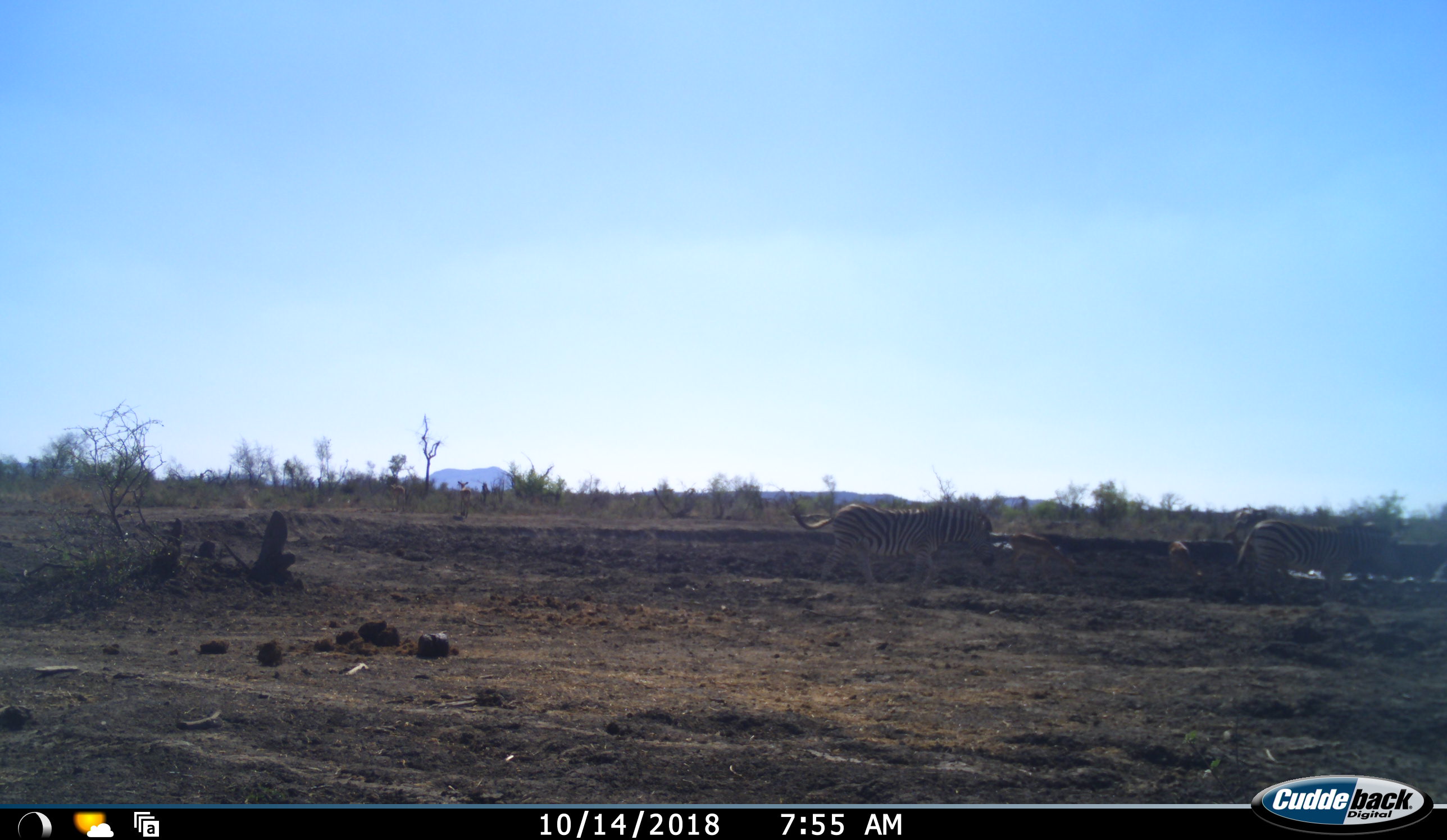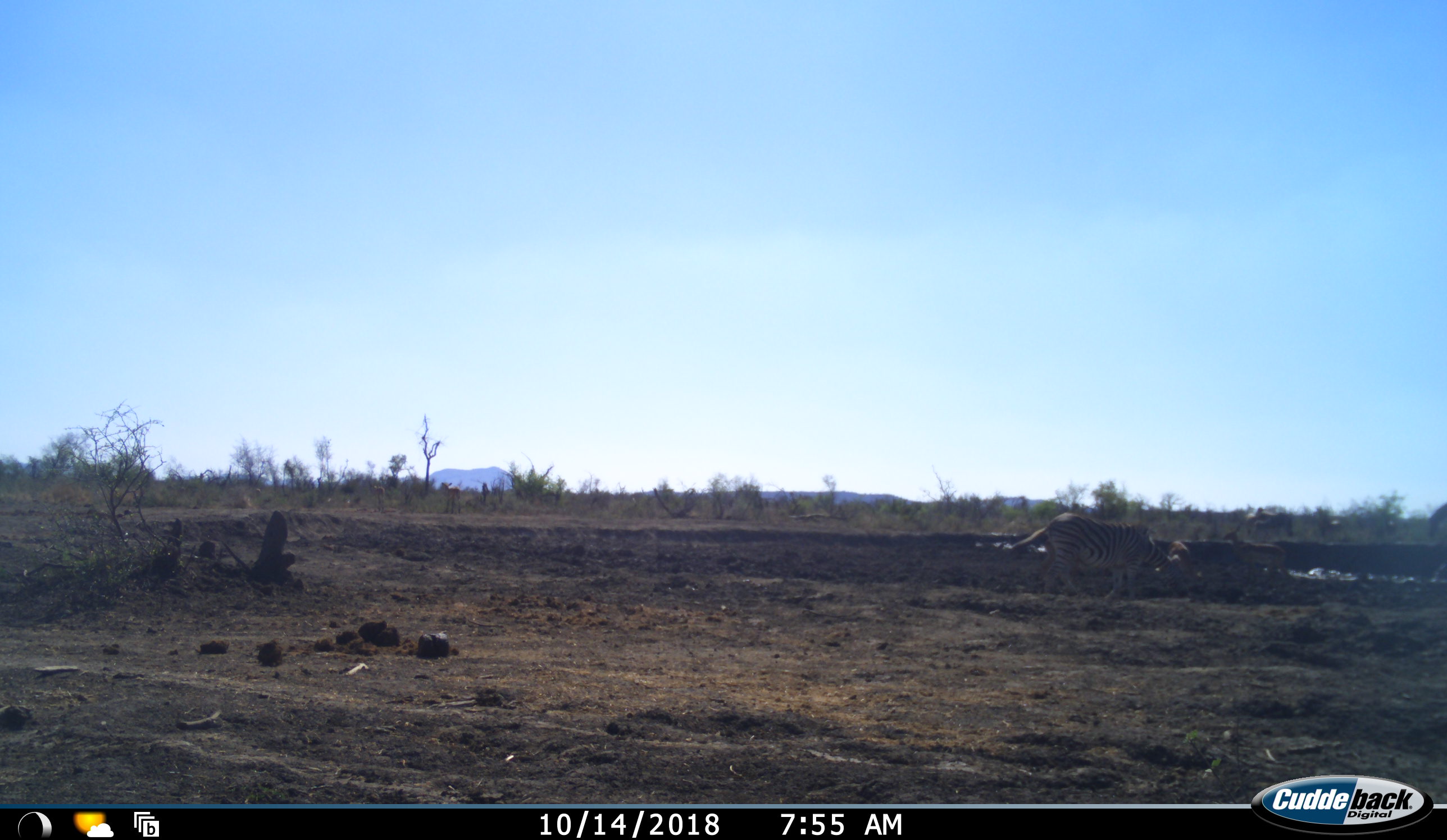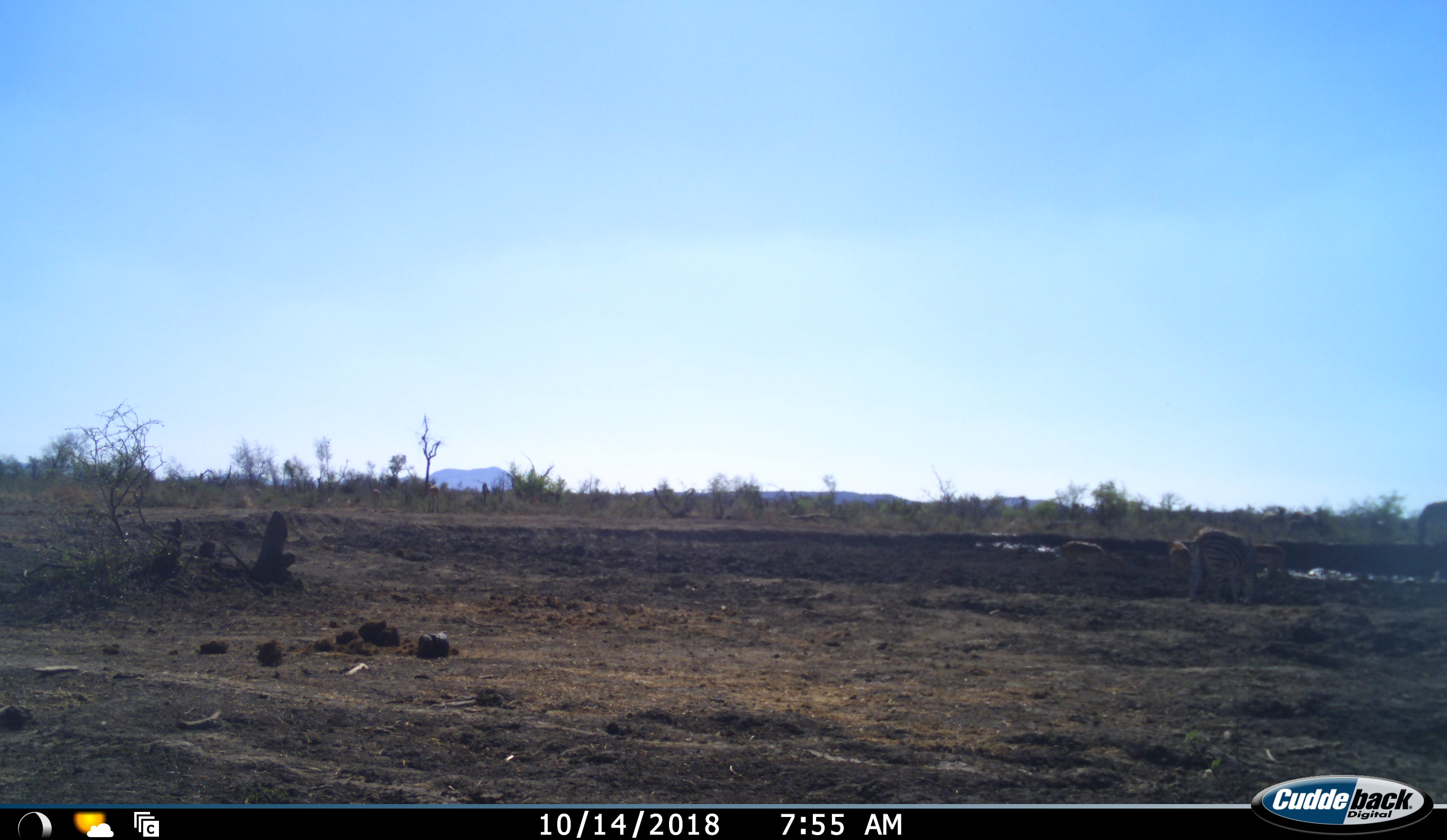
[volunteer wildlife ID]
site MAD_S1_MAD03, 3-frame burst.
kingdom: Animalia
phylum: Chordata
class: Mammalia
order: Perissodactyla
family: Equidae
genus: Equus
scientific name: Equus quagga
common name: plains zebra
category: zebraplains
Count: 2.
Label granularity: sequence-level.